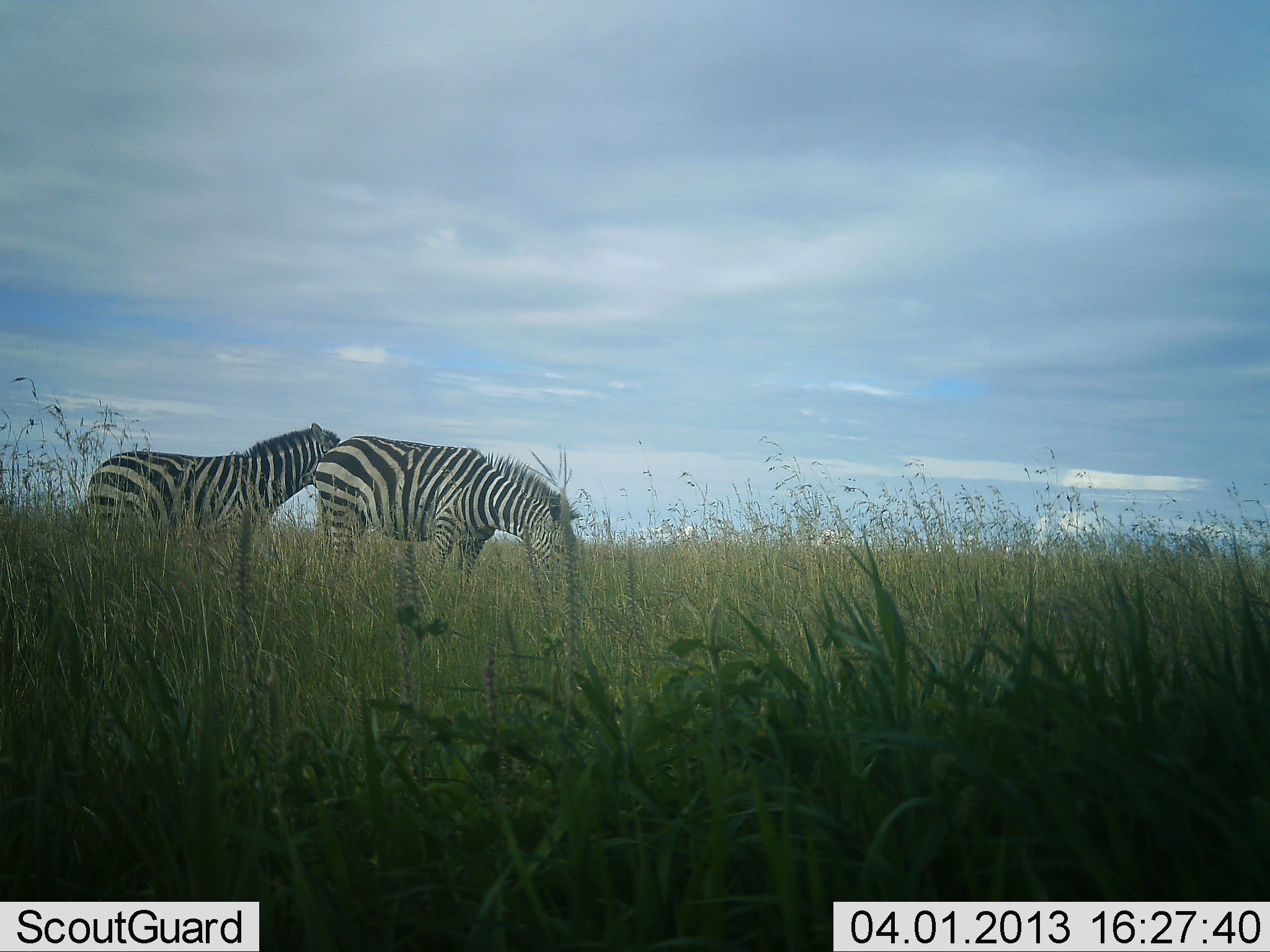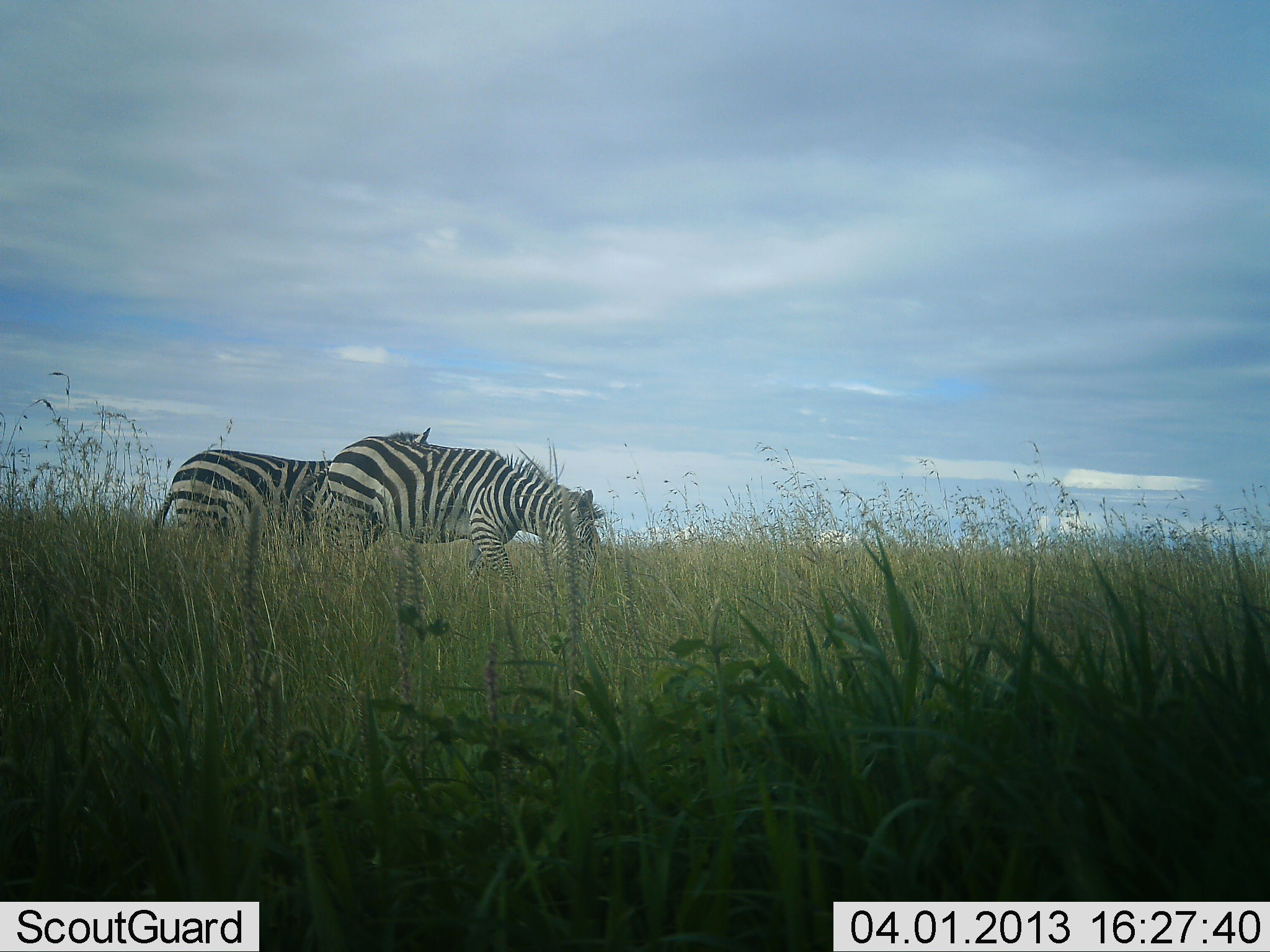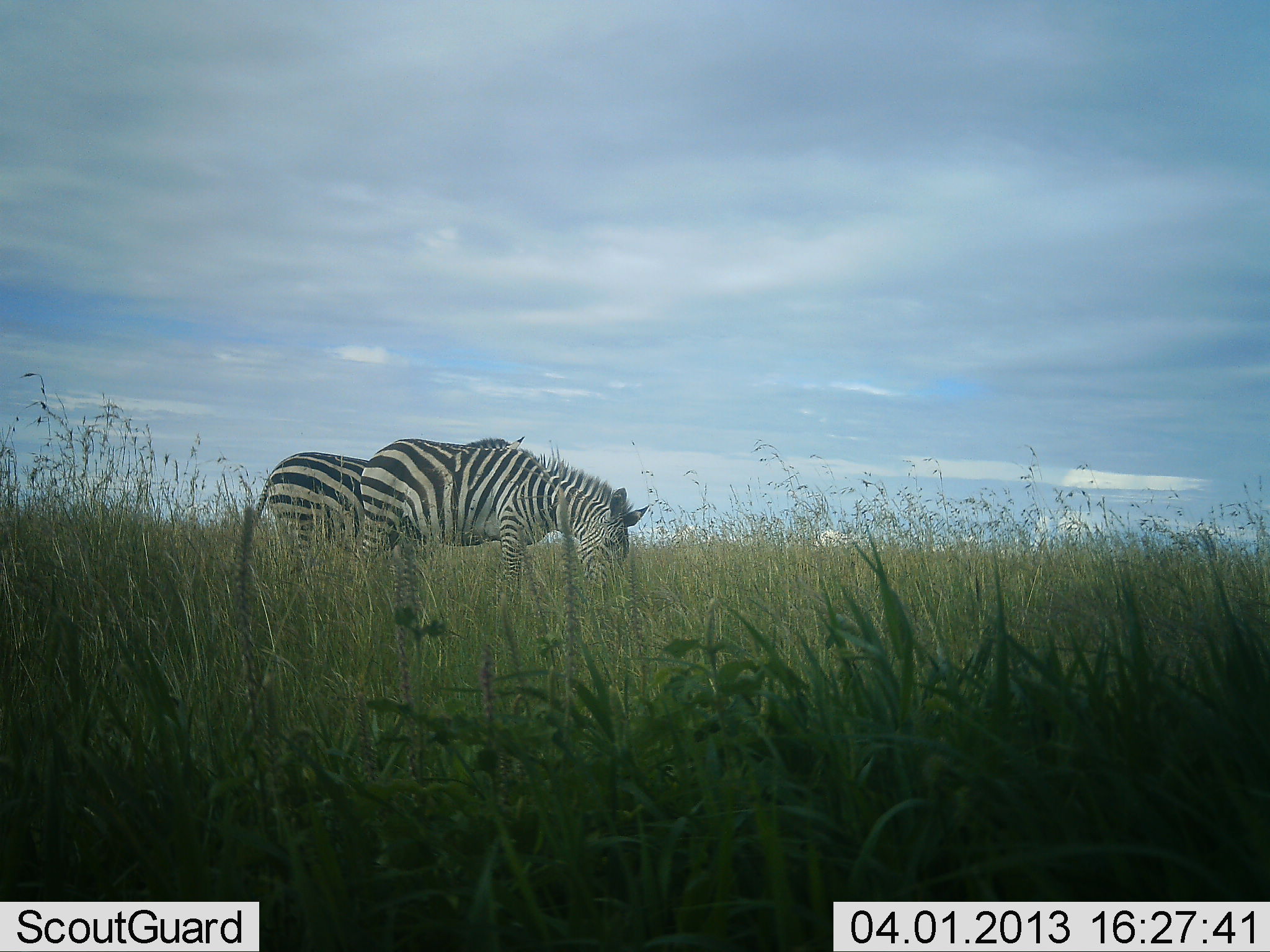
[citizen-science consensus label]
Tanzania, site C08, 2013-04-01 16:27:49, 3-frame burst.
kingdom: Animalia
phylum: Chordata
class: Mammalia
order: Perissodactyla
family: Equidae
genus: Equus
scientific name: Equus quagga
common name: plains zebra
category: zebra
Zebra (plains zebra) (Equus quagga), count 2. Behavior (volunteer vote fractions): standing 18%, resting 0%, moving 76%, interacting 3%. Young present (vote fraction): 0%. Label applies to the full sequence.